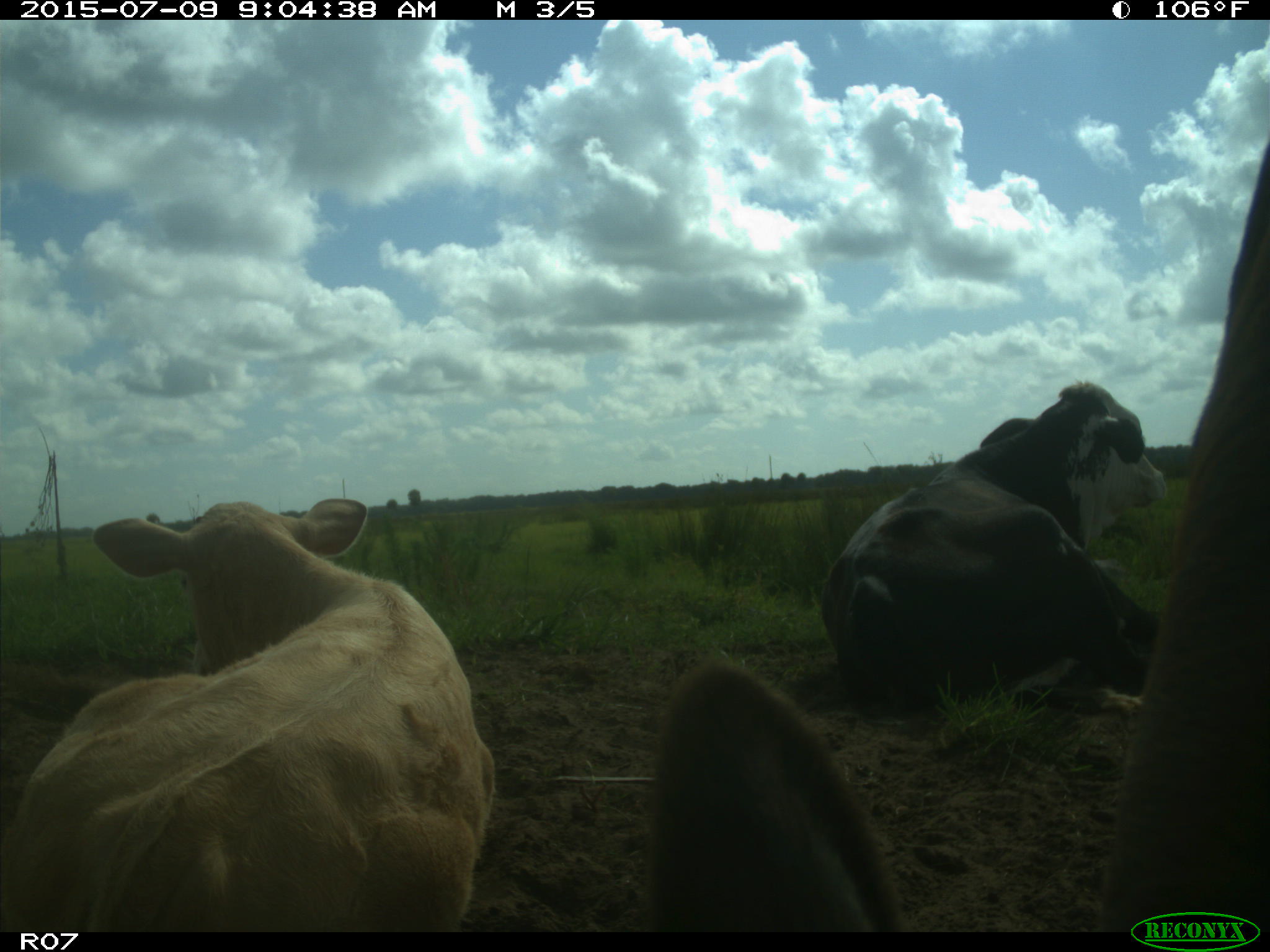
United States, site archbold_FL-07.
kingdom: Animalia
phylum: Chordata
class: Mammalia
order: Artiodactyla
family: Bovidae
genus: Bos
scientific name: Bos taurus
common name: domestic cow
Bos taurus (domestic cow).